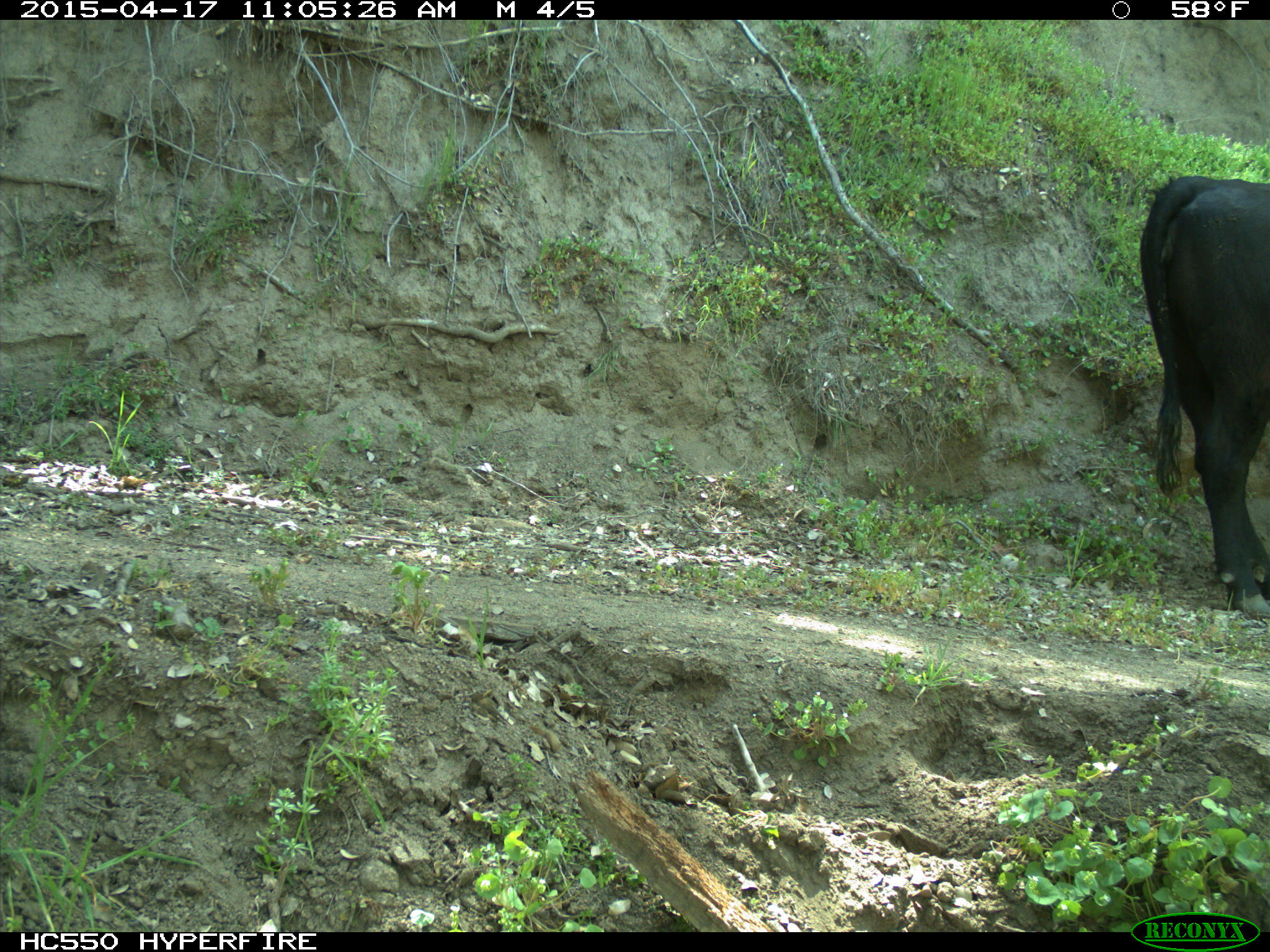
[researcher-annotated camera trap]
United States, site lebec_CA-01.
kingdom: Animalia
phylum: Chordata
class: Mammalia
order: Artiodactyla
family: Bovidae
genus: Bos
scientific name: Bos taurus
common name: domestic cow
Bos taurus (domestic cow).